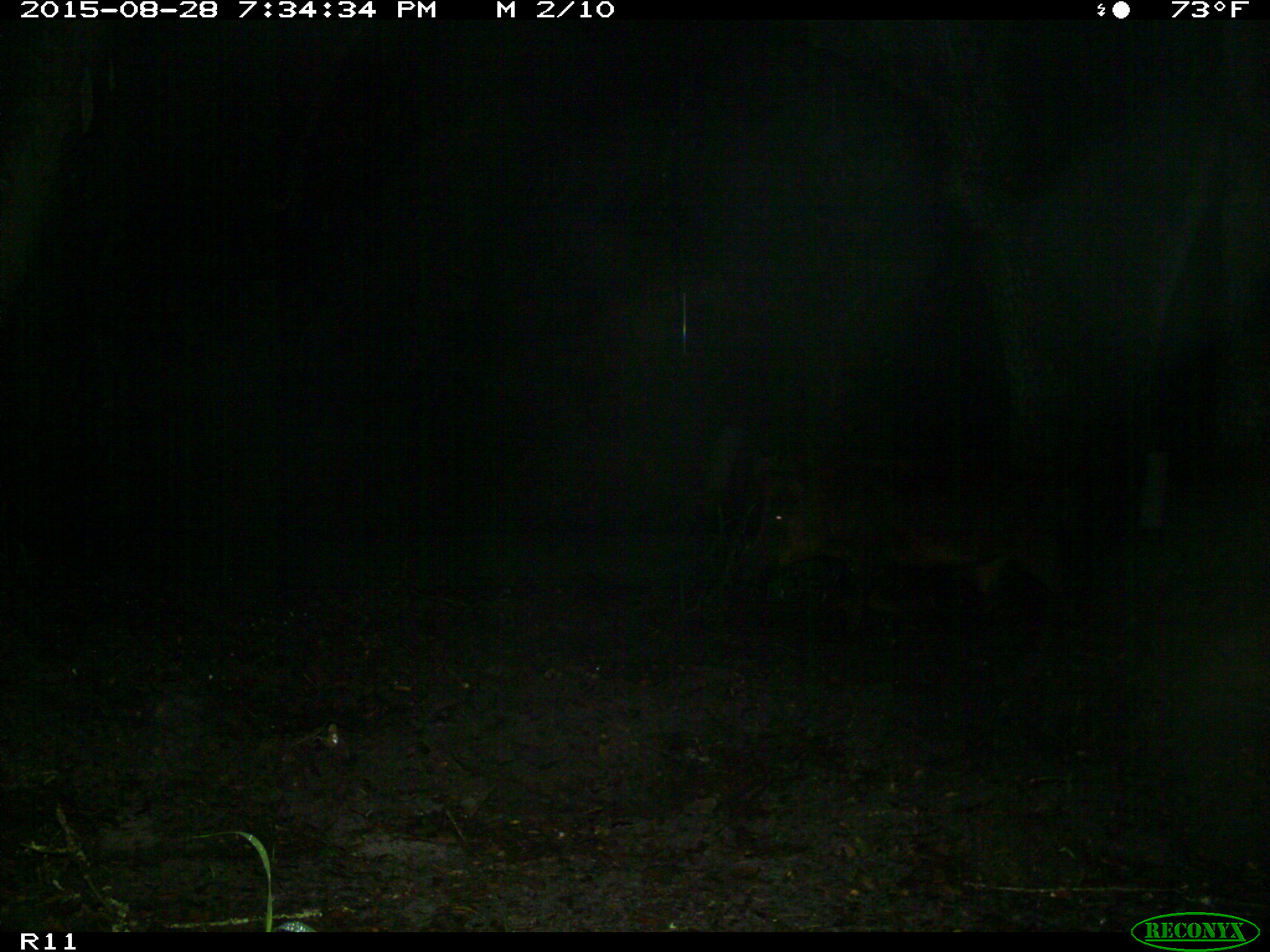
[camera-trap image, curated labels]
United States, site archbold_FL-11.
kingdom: Animalia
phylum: Chordata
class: Mammalia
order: Artiodactyla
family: Suidae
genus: Sus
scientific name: Sus scrofa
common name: wild boar